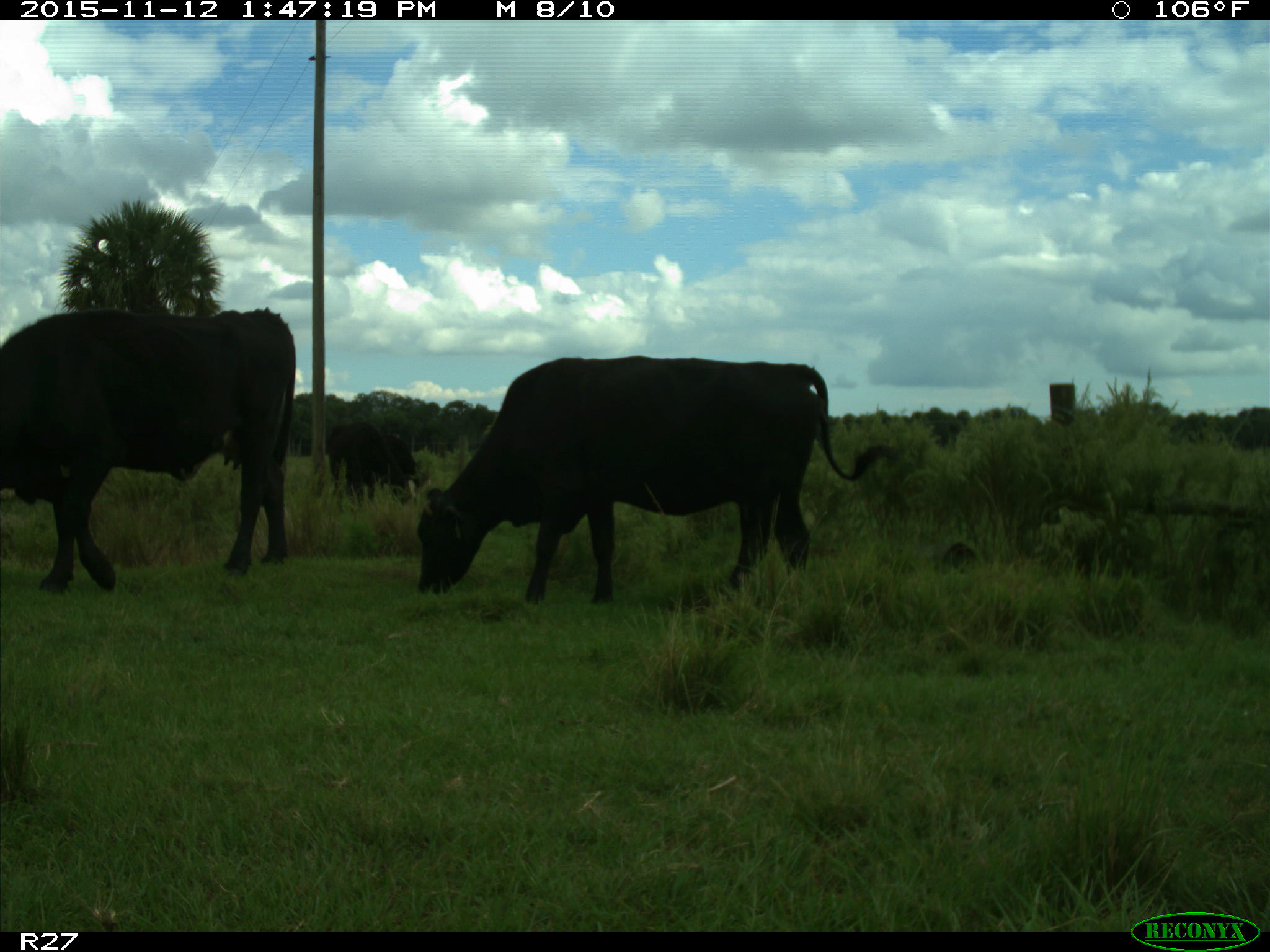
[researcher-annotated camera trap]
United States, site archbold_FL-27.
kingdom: Animalia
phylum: Chordata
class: Mammalia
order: Artiodactyla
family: Bovidae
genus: Bos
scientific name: Bos taurus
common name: domestic cow